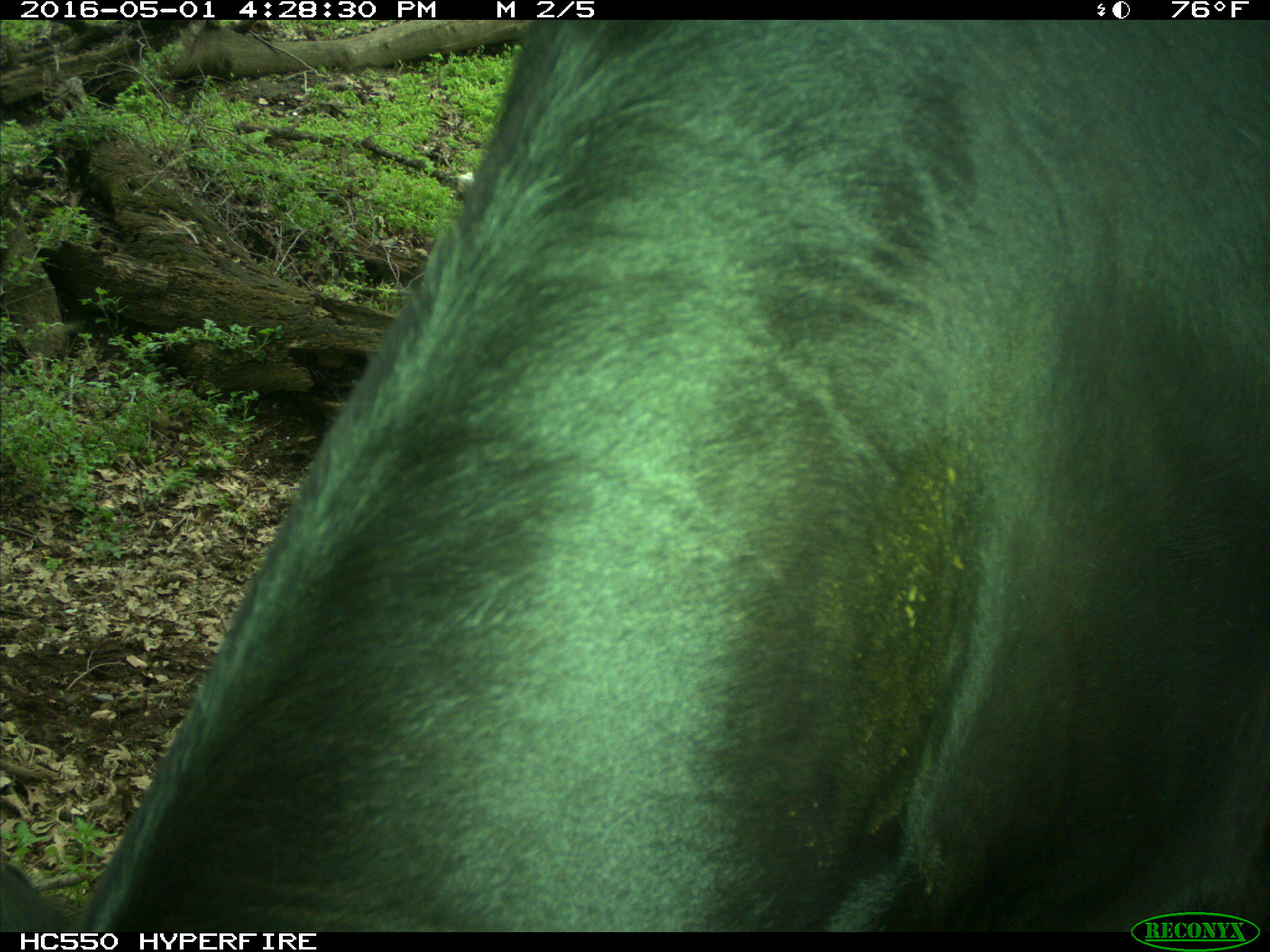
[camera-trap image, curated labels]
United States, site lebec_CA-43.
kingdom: Animalia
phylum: Chordata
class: Mammalia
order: Artiodactyla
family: Bovidae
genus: Bos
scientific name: Bos taurus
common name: domestic cow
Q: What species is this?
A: Bos taurus (domestic cow).